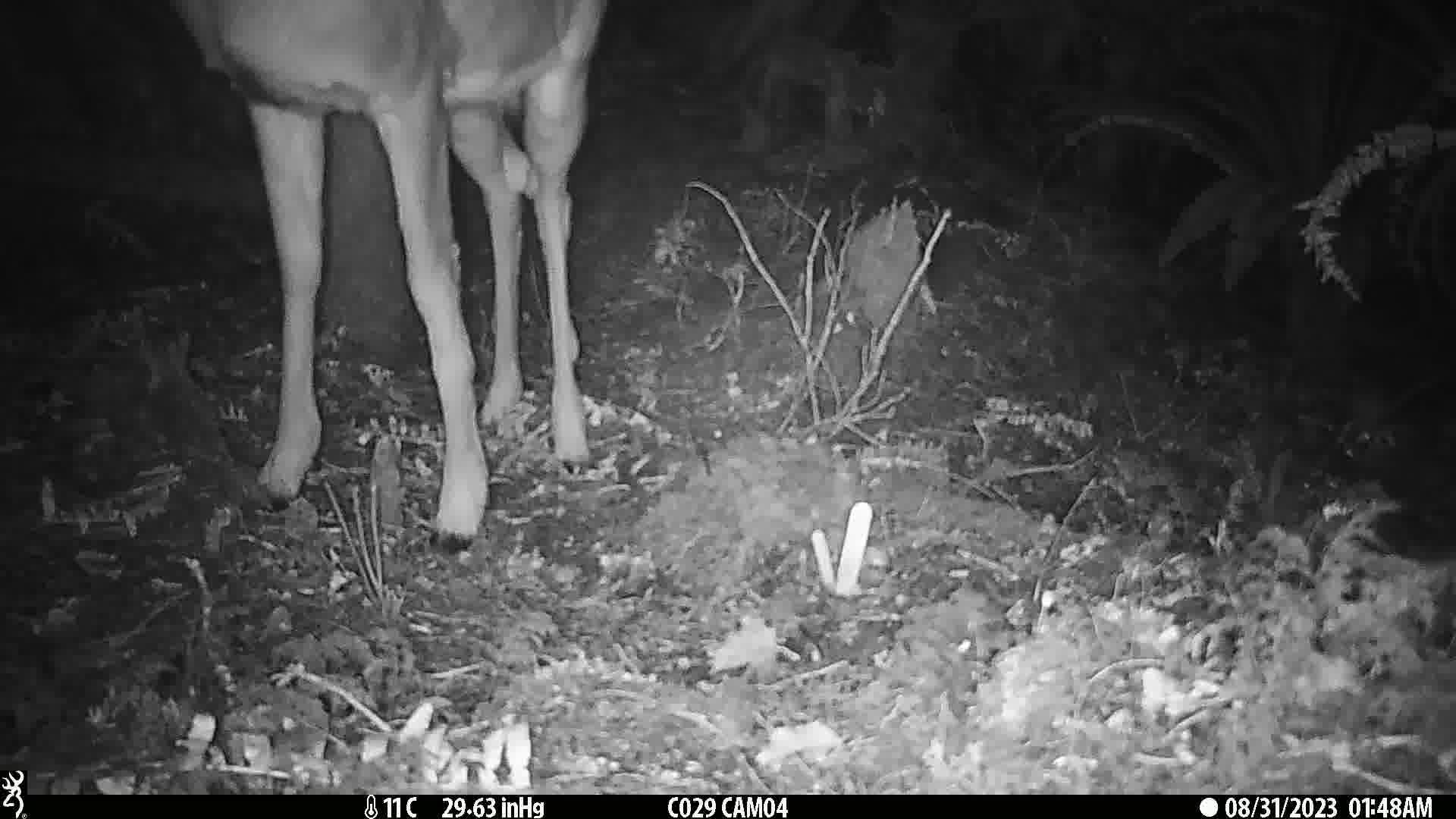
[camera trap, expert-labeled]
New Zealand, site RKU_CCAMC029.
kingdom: Animalia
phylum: Chordata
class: Mammalia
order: Artiodactyla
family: Cervidae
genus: Odocoileus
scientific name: Odocoileus virginianus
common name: white-tailed deer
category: white tailed deer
White tailed deer (white-tailed deer) (Odocoileus virginianus).